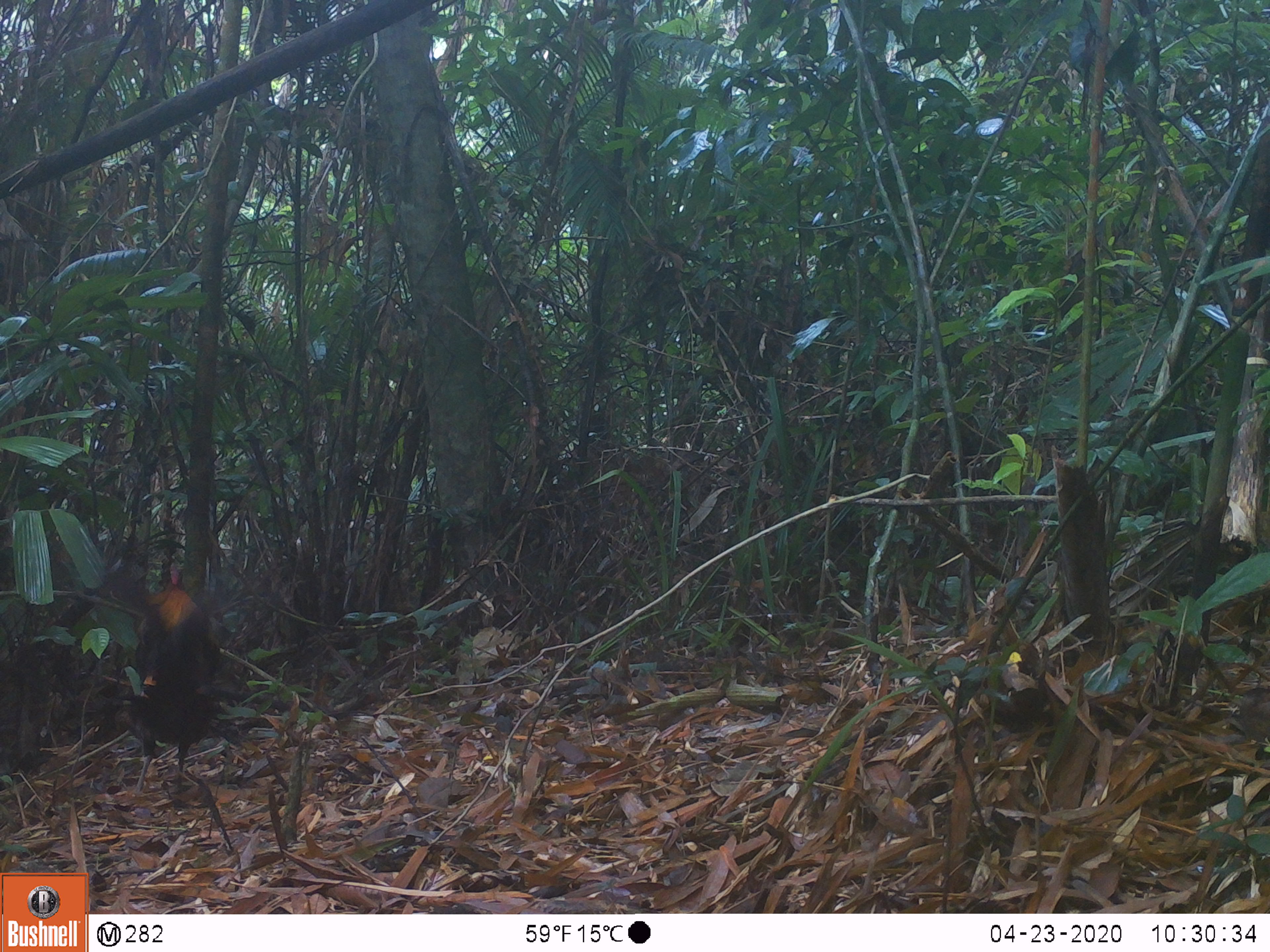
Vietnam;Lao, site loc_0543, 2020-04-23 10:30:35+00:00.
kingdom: Animalia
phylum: Chordata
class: Aves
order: Galliformes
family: Phasianidae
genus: Gallus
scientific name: Gallus gallus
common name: red junglefowl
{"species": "red junglefowl (Gallus gallus)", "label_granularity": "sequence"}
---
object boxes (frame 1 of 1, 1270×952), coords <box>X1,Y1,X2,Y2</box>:
red junglefowl: <box>127,553,215,791</box>